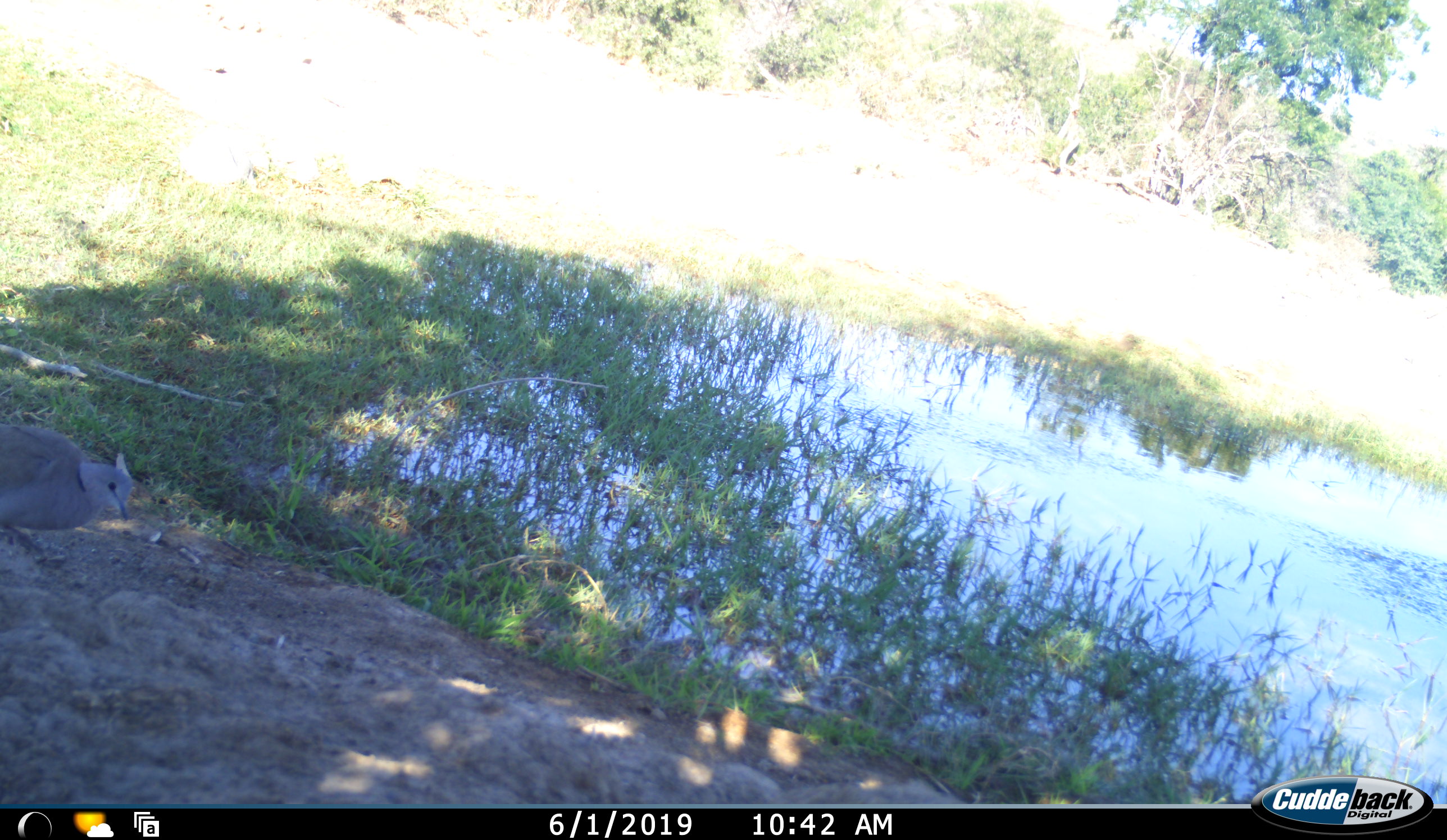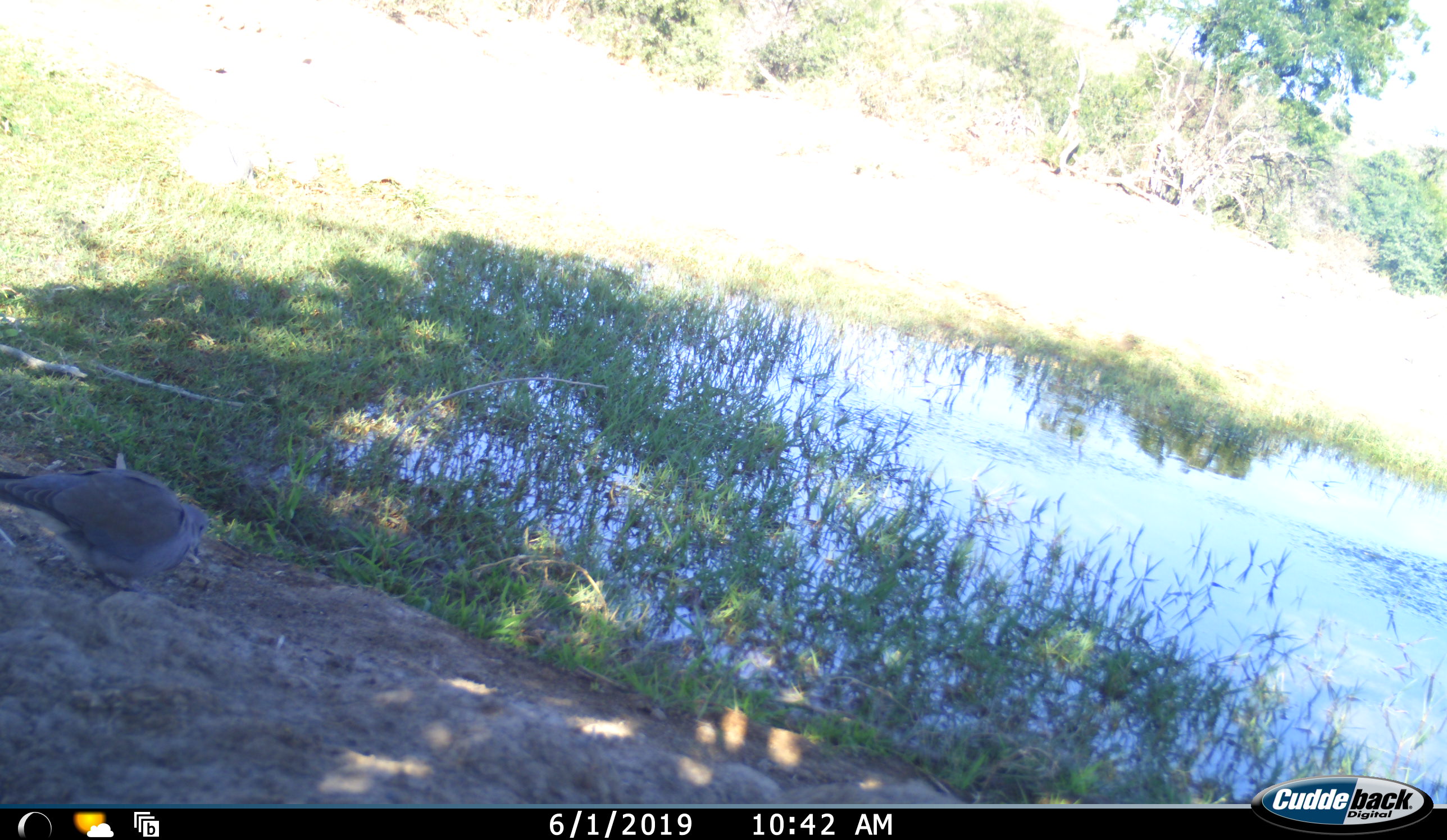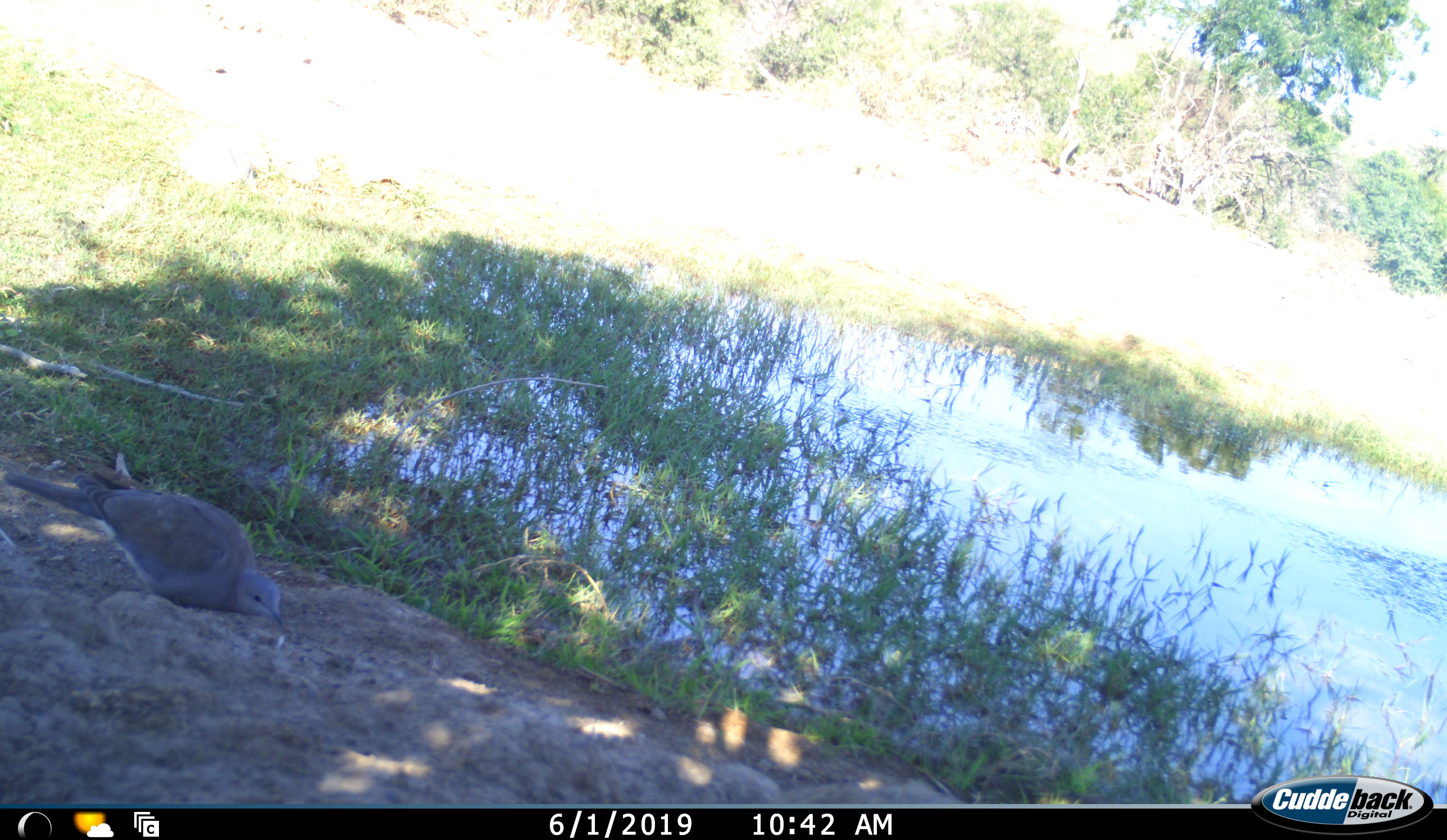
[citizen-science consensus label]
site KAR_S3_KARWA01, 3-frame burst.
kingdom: Animalia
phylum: Chordata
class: Aves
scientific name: Aves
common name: bird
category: birdother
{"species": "birdother (bird) (Aves)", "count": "1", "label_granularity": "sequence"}